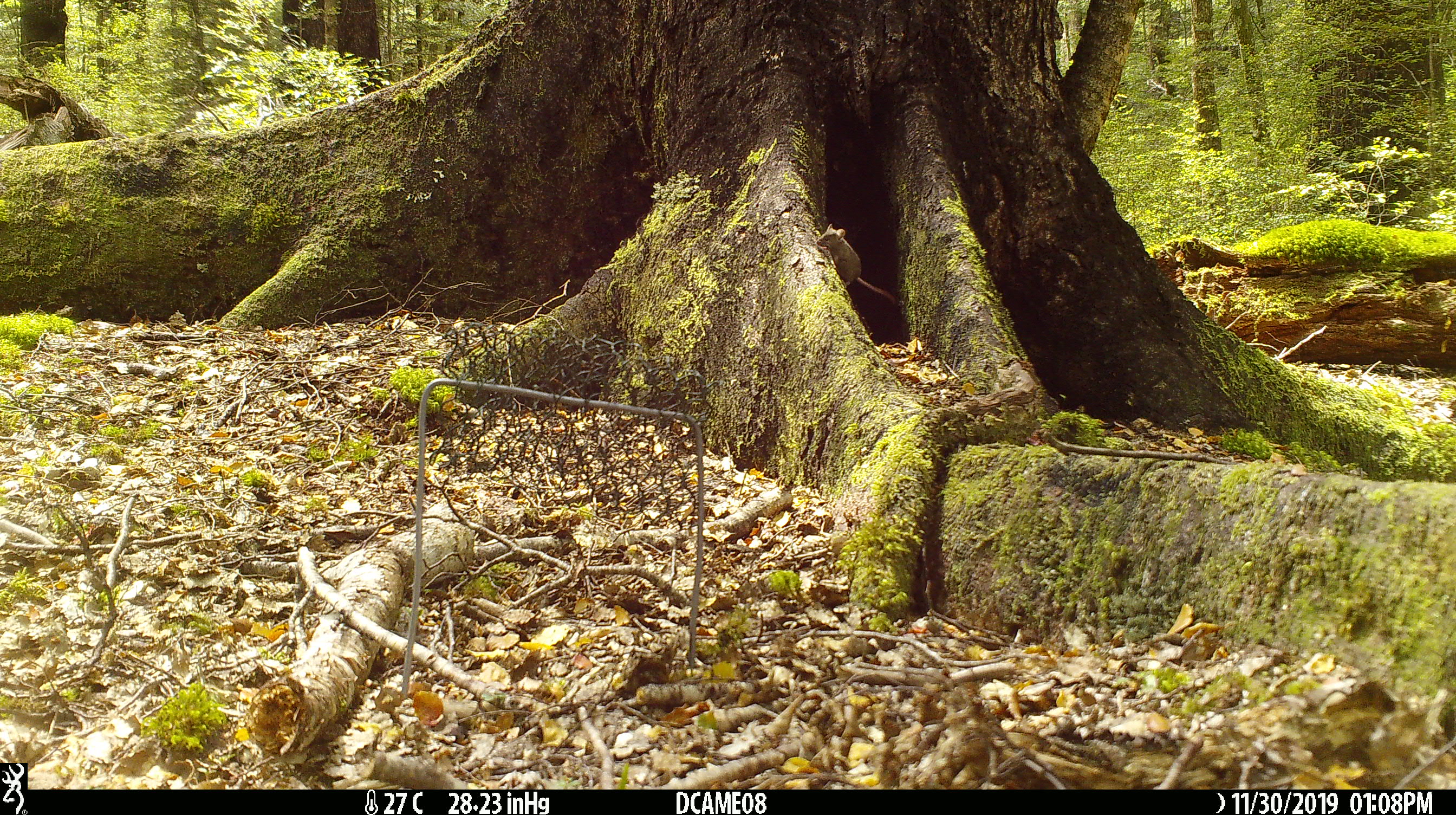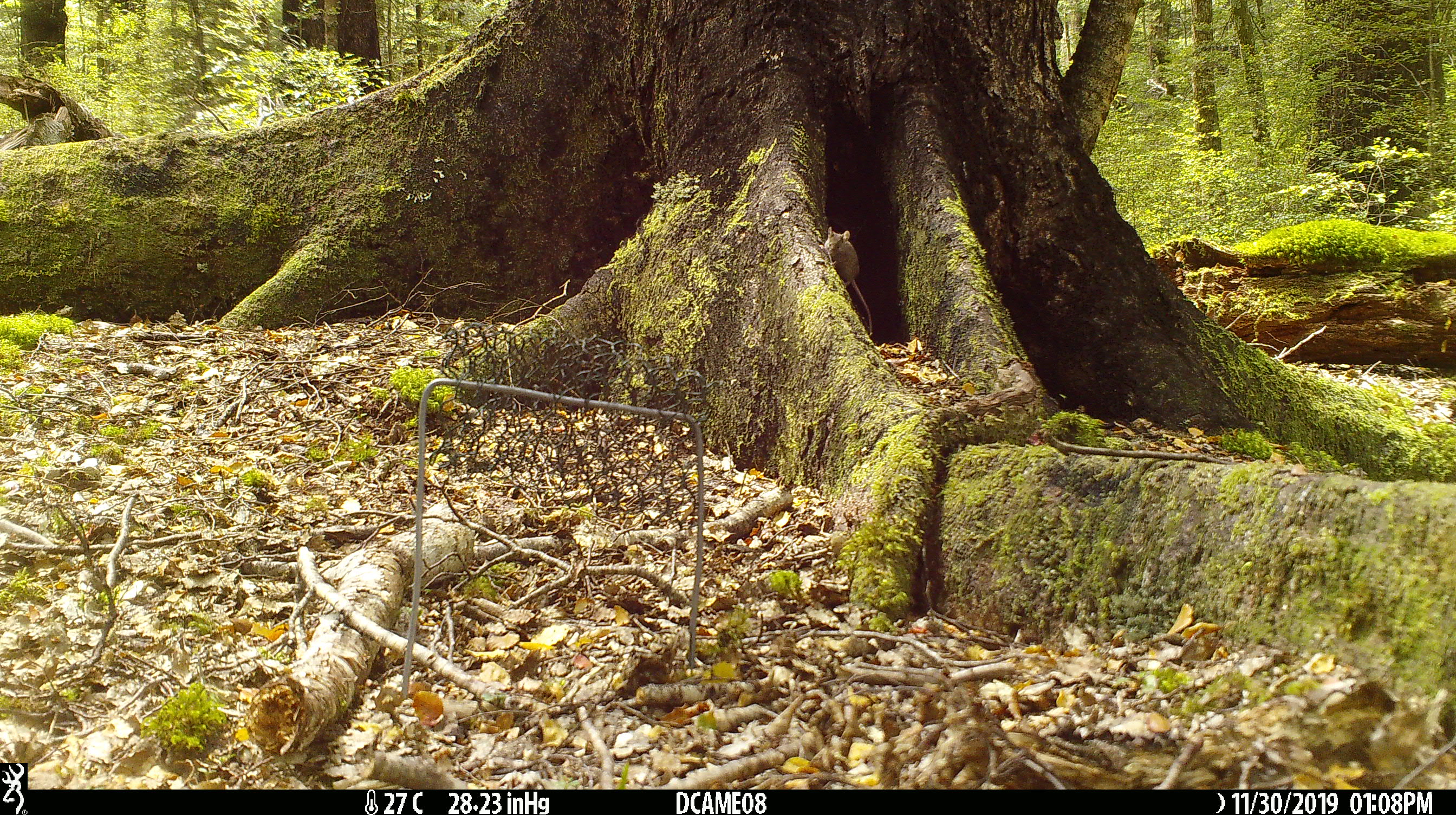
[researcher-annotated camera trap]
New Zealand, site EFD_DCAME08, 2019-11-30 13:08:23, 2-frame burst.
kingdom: Animalia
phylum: Chordata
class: Mammalia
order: Rodentia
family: Muridae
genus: Mus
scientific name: Mus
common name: mouse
Mouse (Mus).